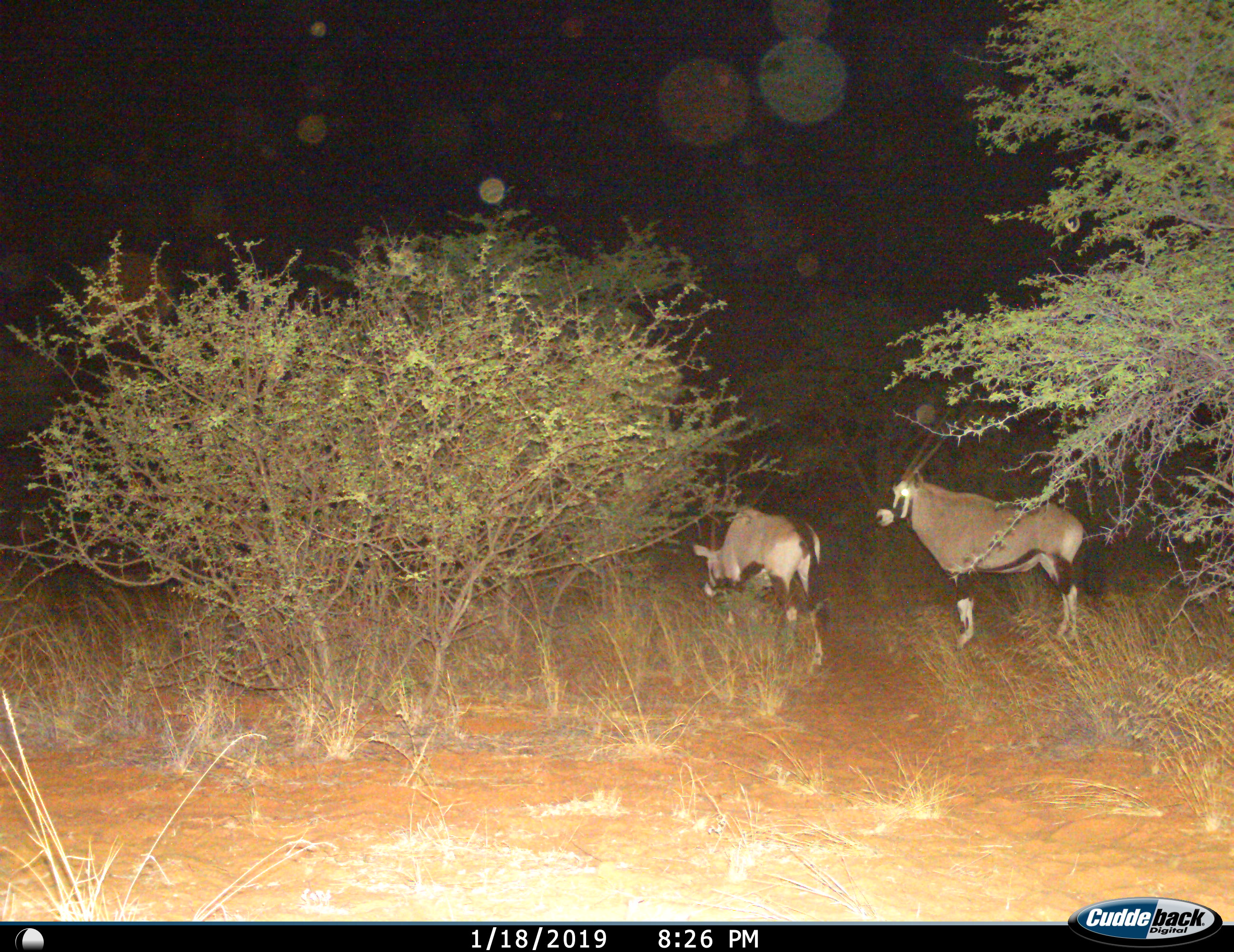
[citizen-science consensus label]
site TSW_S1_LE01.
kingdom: Animalia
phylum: Chordata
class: Mammalia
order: Artiodactyla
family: Bovidae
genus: Oryx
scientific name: Oryx gazella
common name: gemsbok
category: oryx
Oryx (gemsbok) (Oryx gazella), count 2. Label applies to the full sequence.